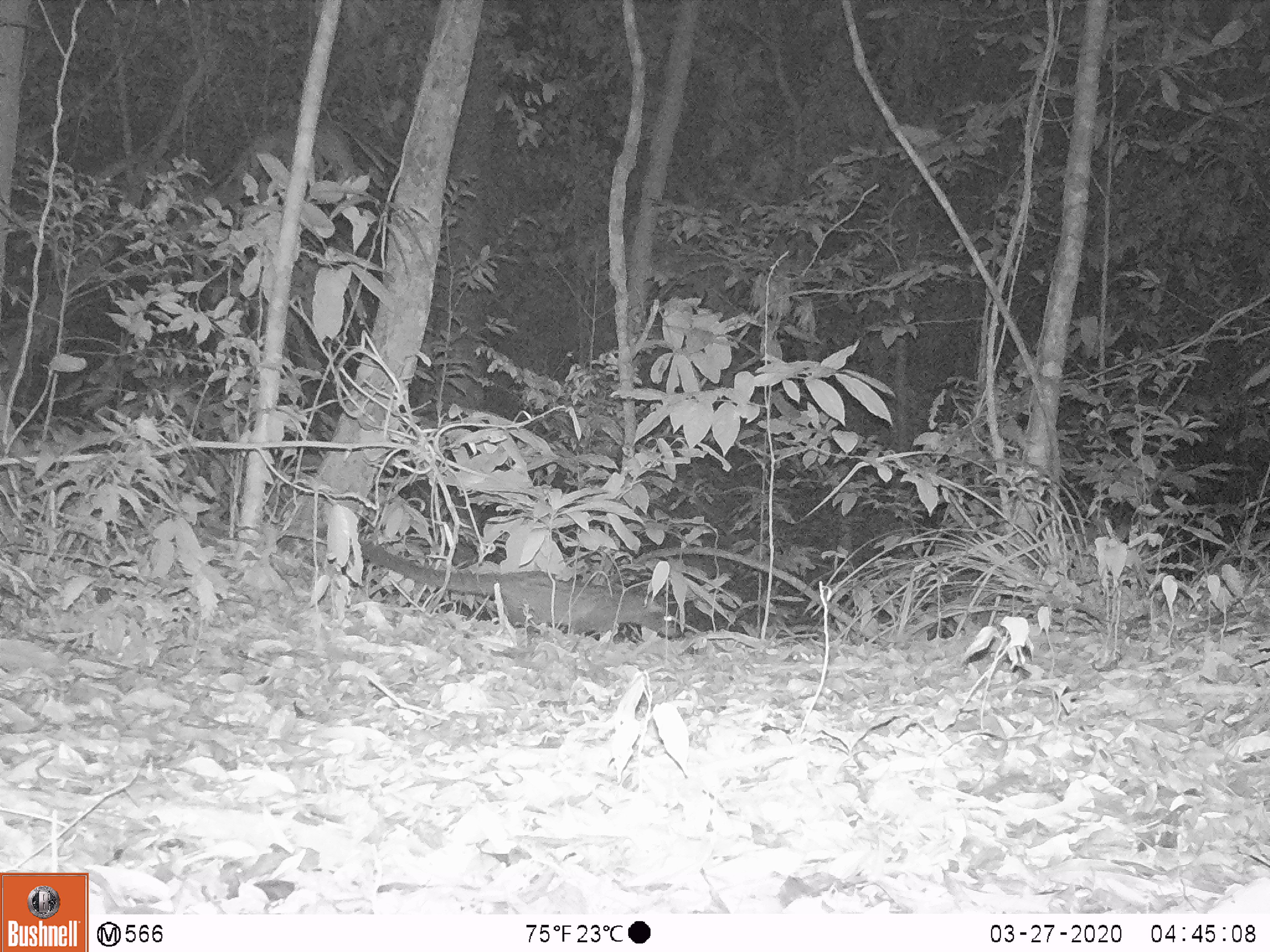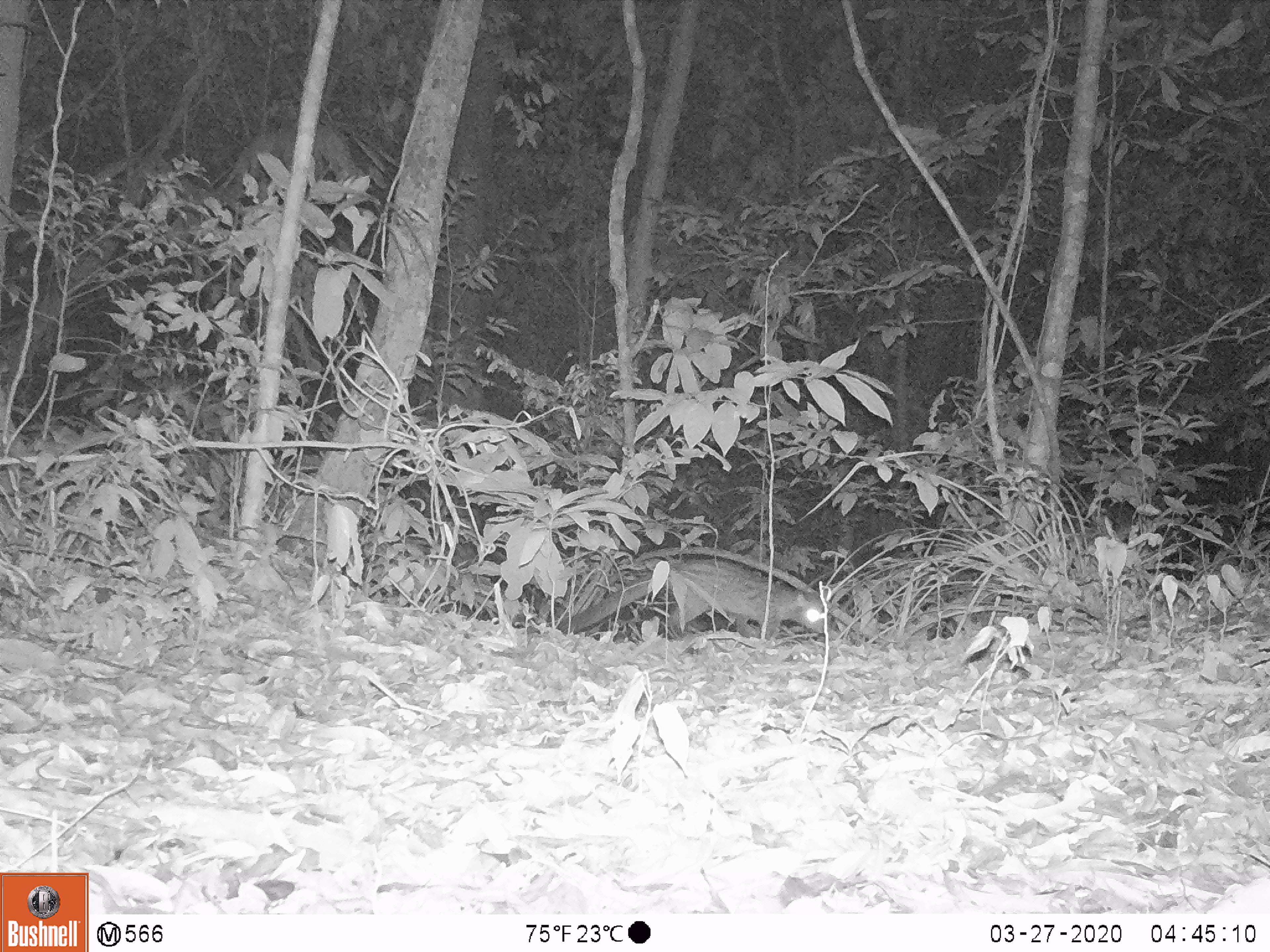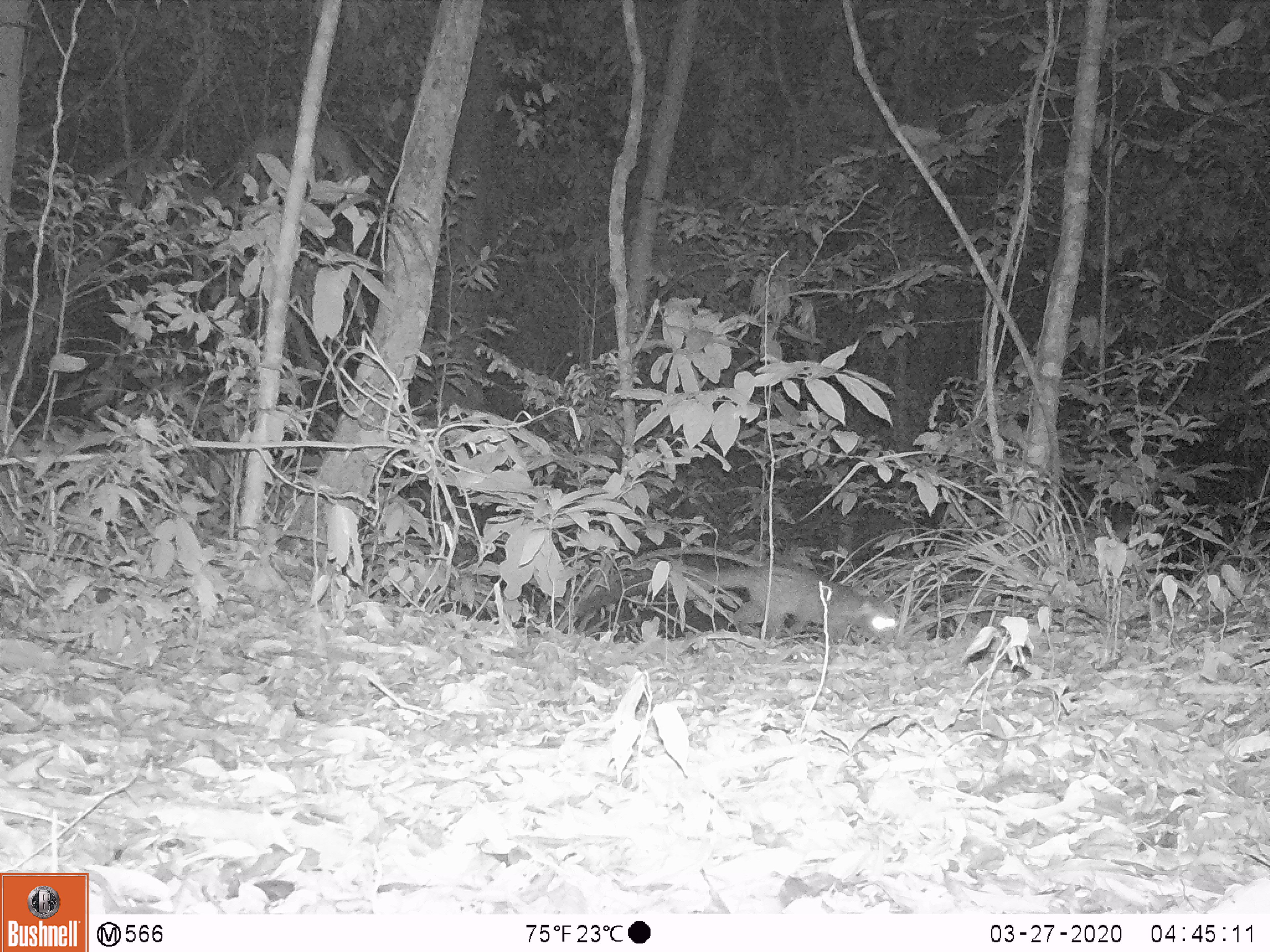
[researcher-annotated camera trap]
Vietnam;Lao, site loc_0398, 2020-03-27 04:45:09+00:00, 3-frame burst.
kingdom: Animalia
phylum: Chordata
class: Mammalia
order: Carnivora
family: Viverridae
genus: Paradoxurus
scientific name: Paradoxurus hermaphroditus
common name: common palm civet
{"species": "common palm civet (Paradoxurus hermaphroditus)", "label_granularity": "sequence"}